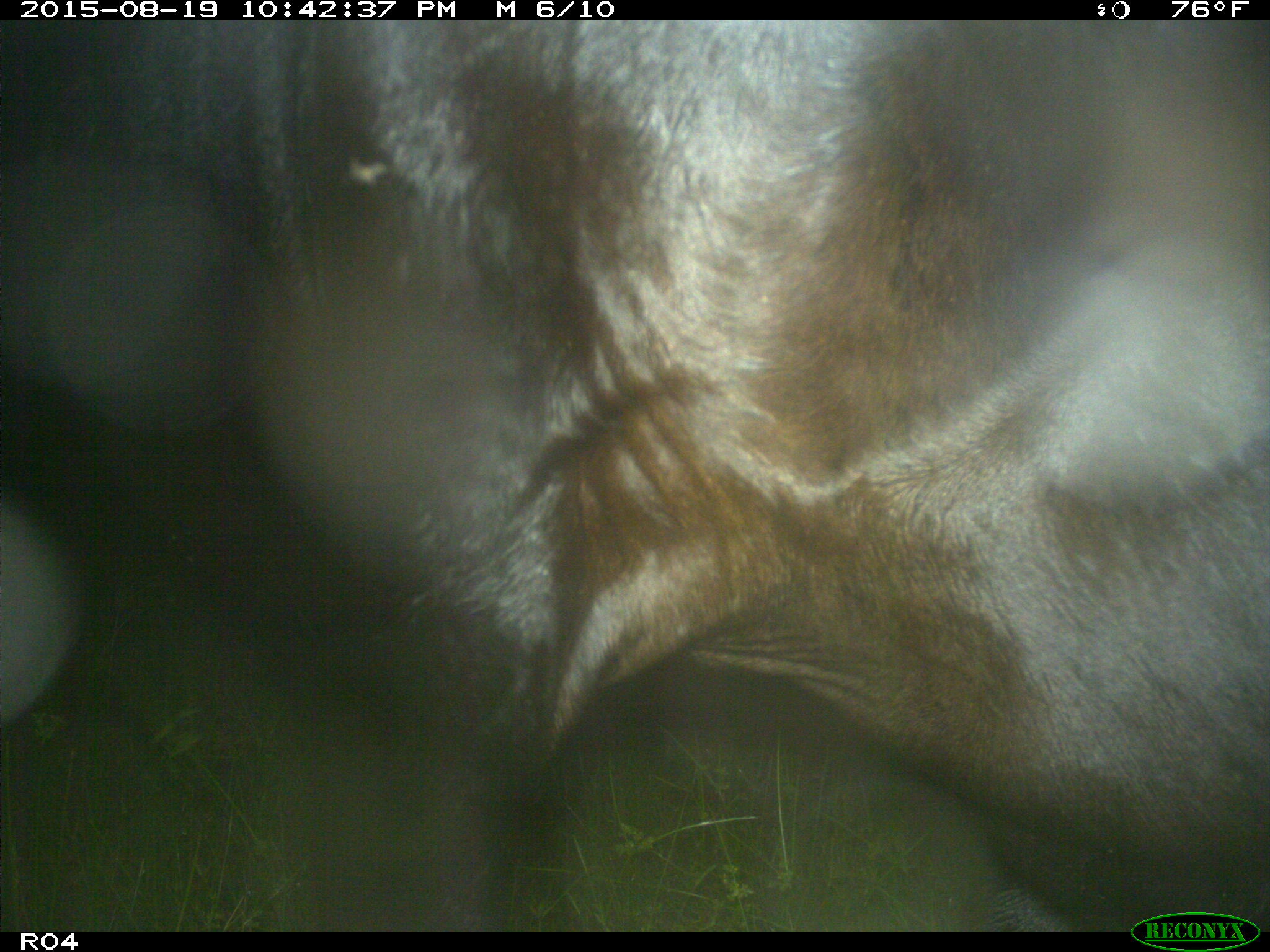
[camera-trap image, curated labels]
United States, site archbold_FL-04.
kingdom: Animalia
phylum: Chordata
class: Mammalia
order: Artiodactyla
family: Bovidae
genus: Bos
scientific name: Bos taurus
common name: domestic cow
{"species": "Bos taurus (domestic cow)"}